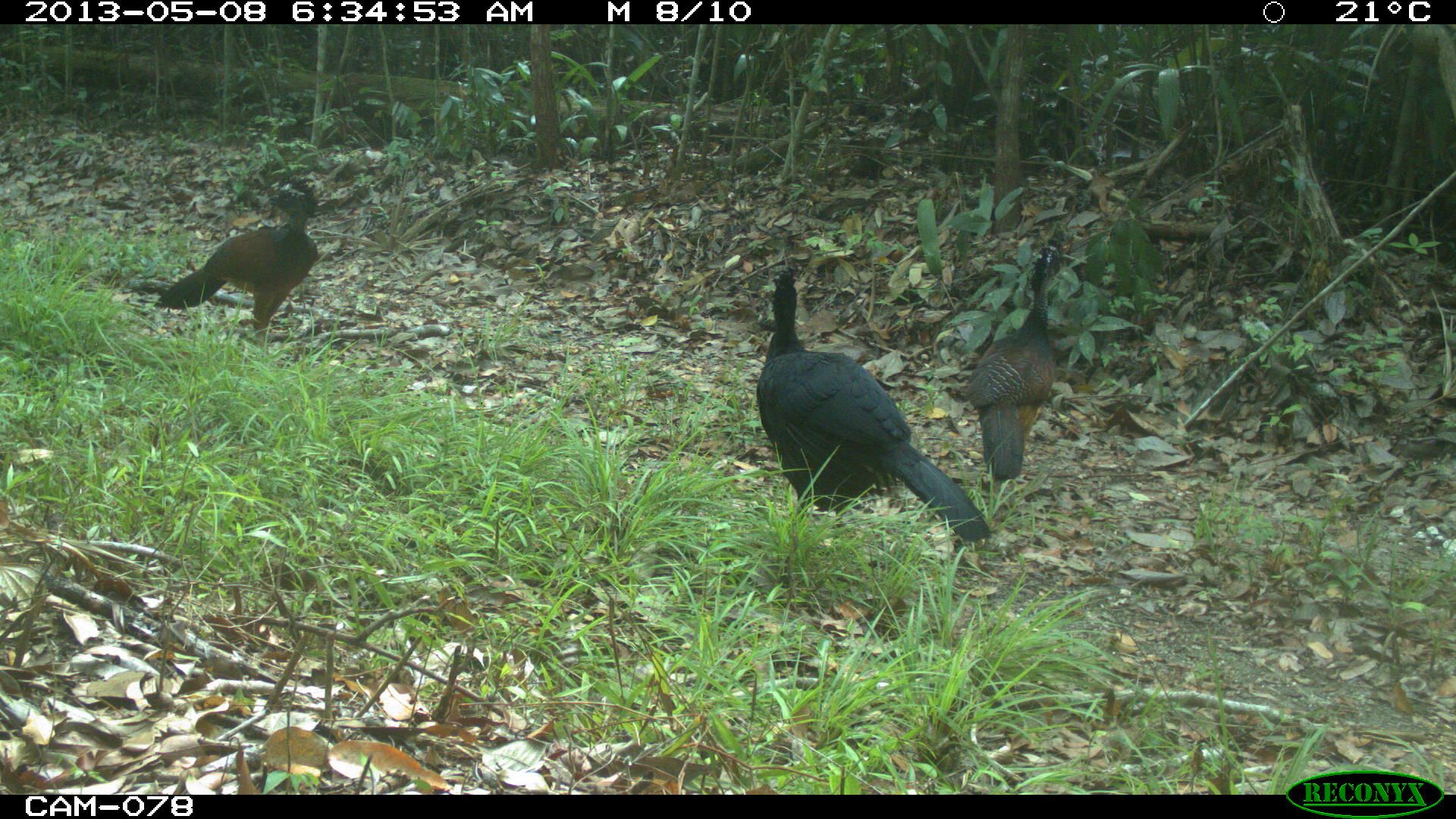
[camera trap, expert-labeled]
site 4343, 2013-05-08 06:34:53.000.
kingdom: Animalia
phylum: Chordata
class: Aves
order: Galliformes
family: Cracidae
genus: Crax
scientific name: Crax rubra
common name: great curassow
Crax rubra (great curassow), count 3.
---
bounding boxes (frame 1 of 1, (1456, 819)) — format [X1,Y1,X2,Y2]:
crax rubra: [756,262,993,543]; [151,170,318,349]; [966,232,1074,481]